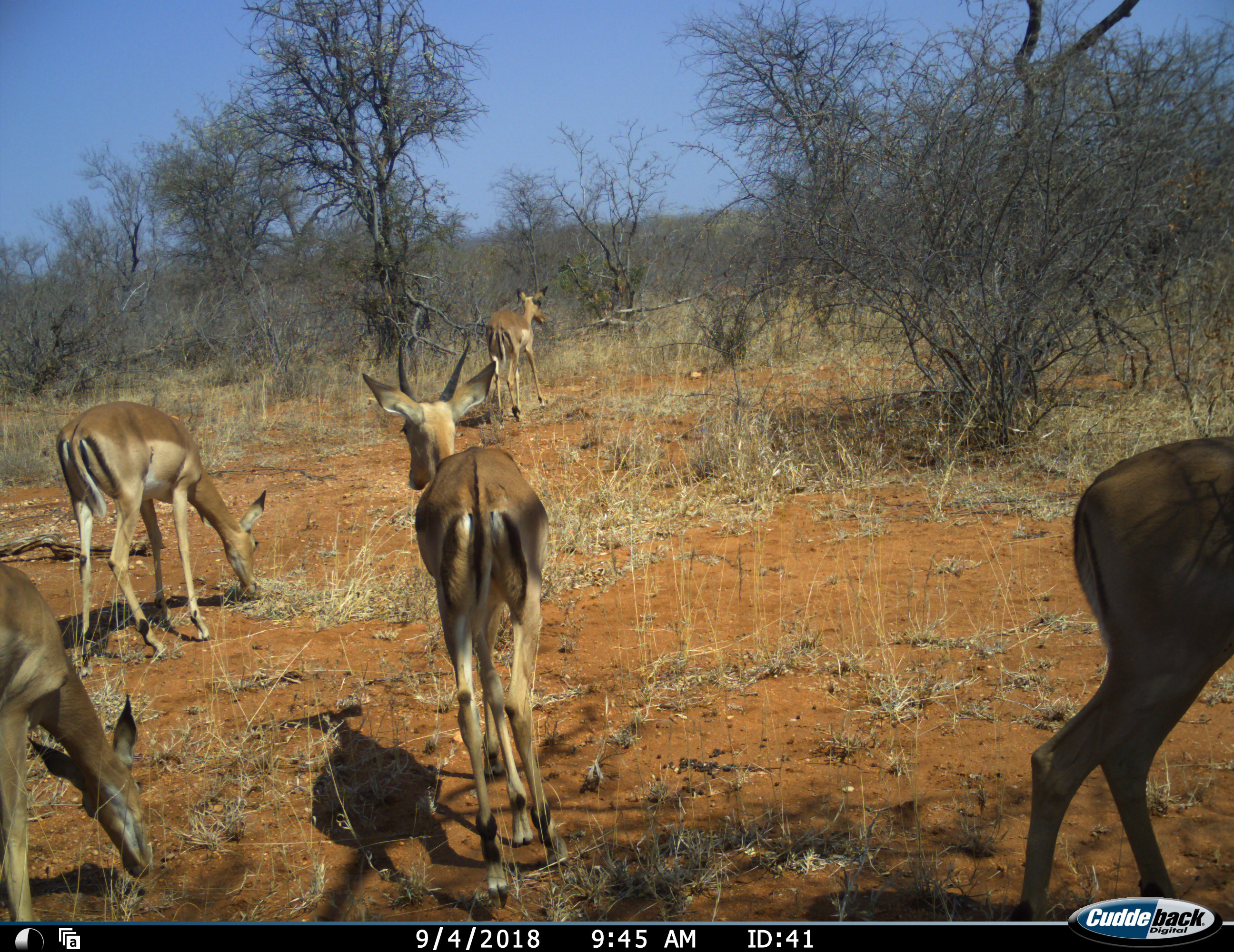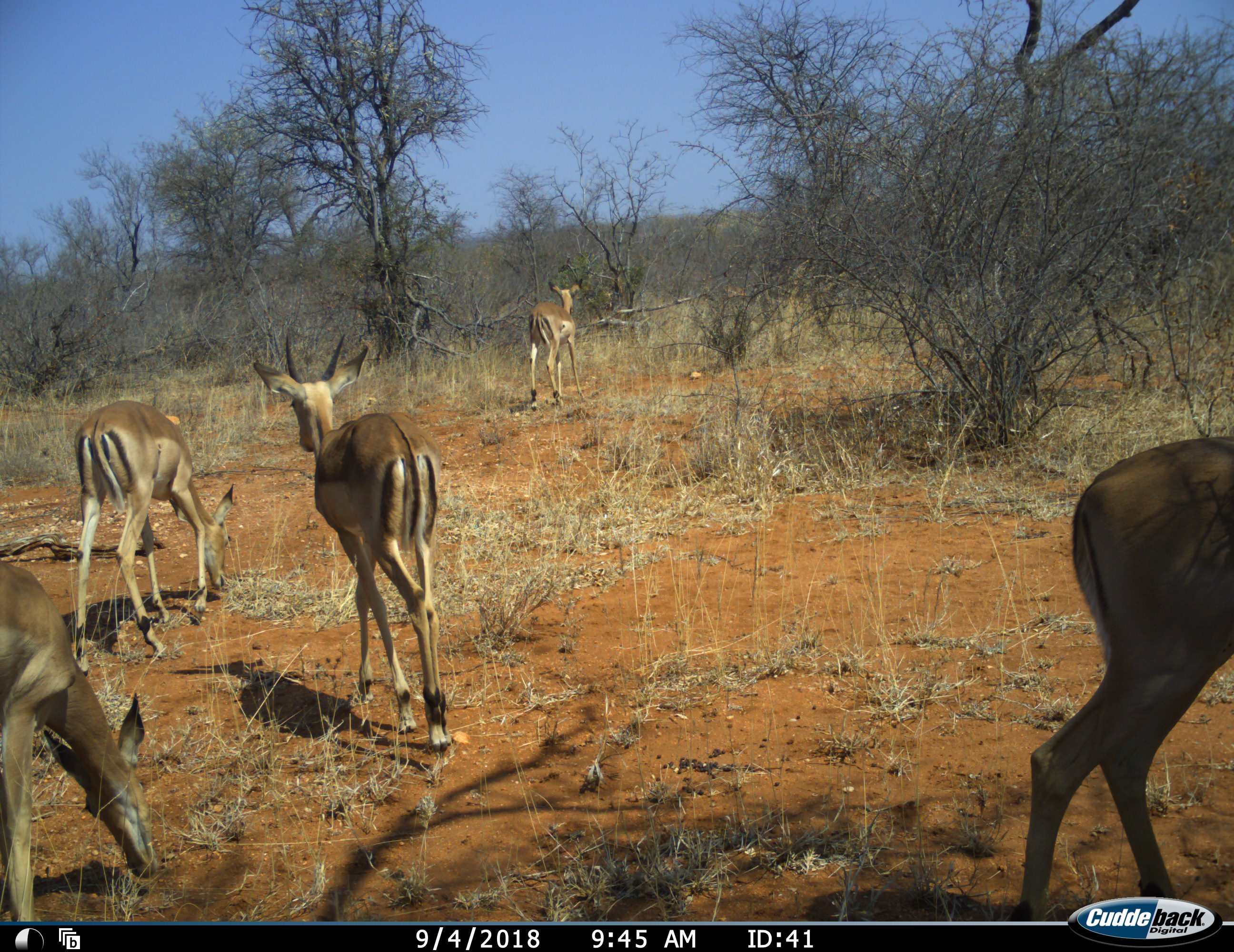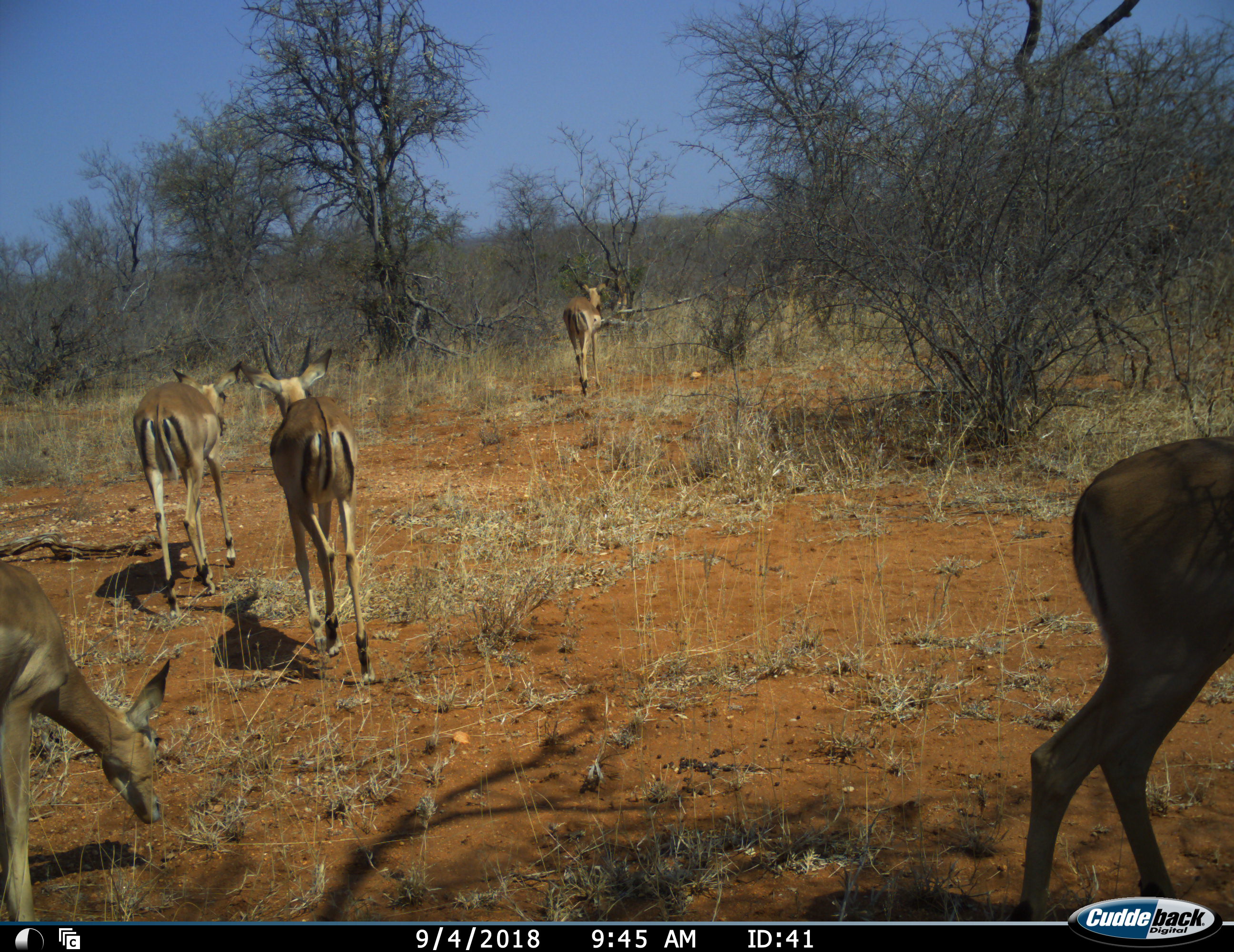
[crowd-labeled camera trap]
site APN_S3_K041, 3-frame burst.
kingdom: Animalia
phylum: Chordata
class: Mammalia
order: Artiodactyla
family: Bovidae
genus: Aepyceros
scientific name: Aepyceros melampus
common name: impala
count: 5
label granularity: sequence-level